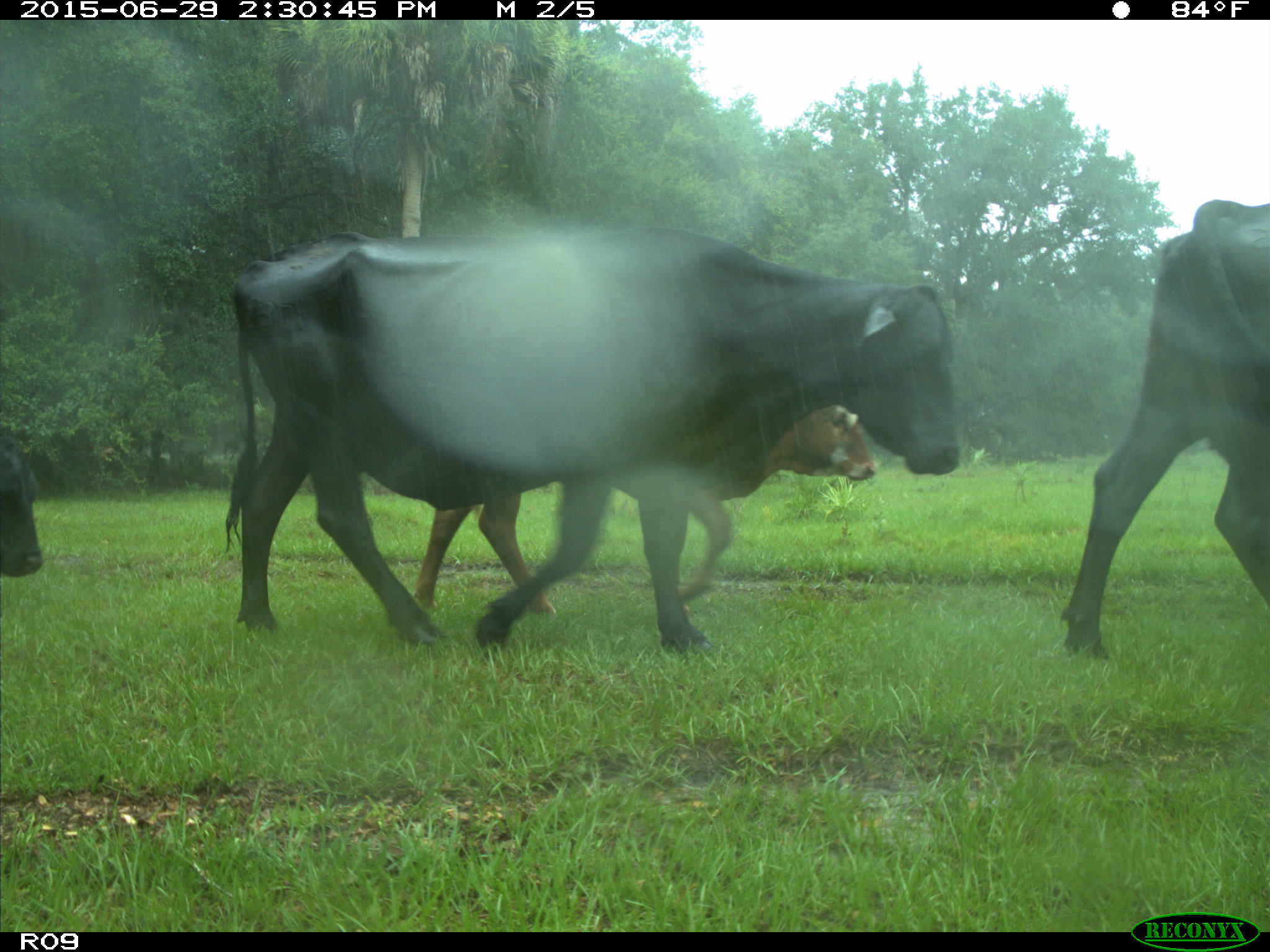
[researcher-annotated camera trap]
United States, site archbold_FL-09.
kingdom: Animalia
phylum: Chordata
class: Mammalia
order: Artiodactyla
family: Bovidae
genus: Bos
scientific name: Bos taurus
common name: domestic cow